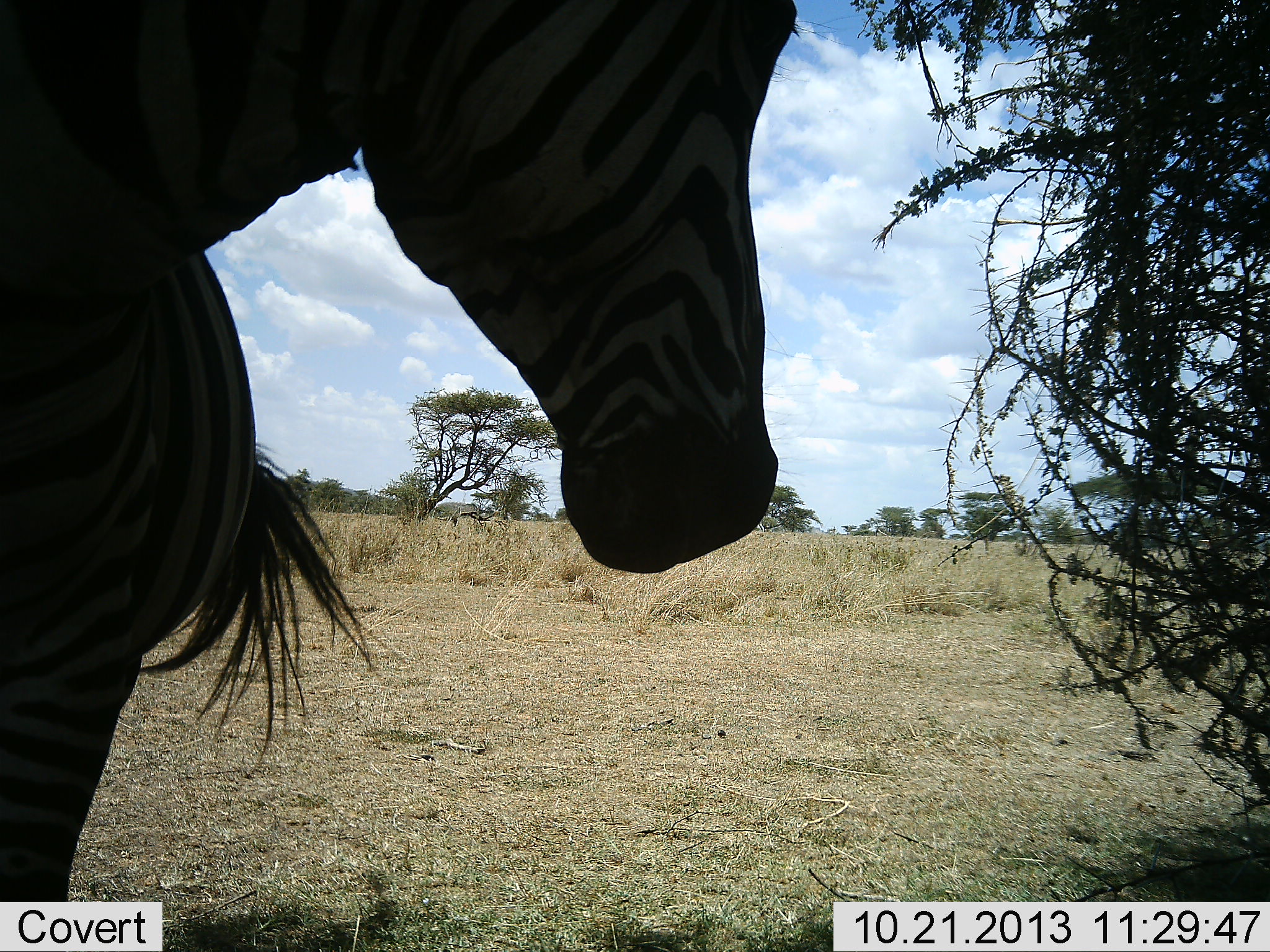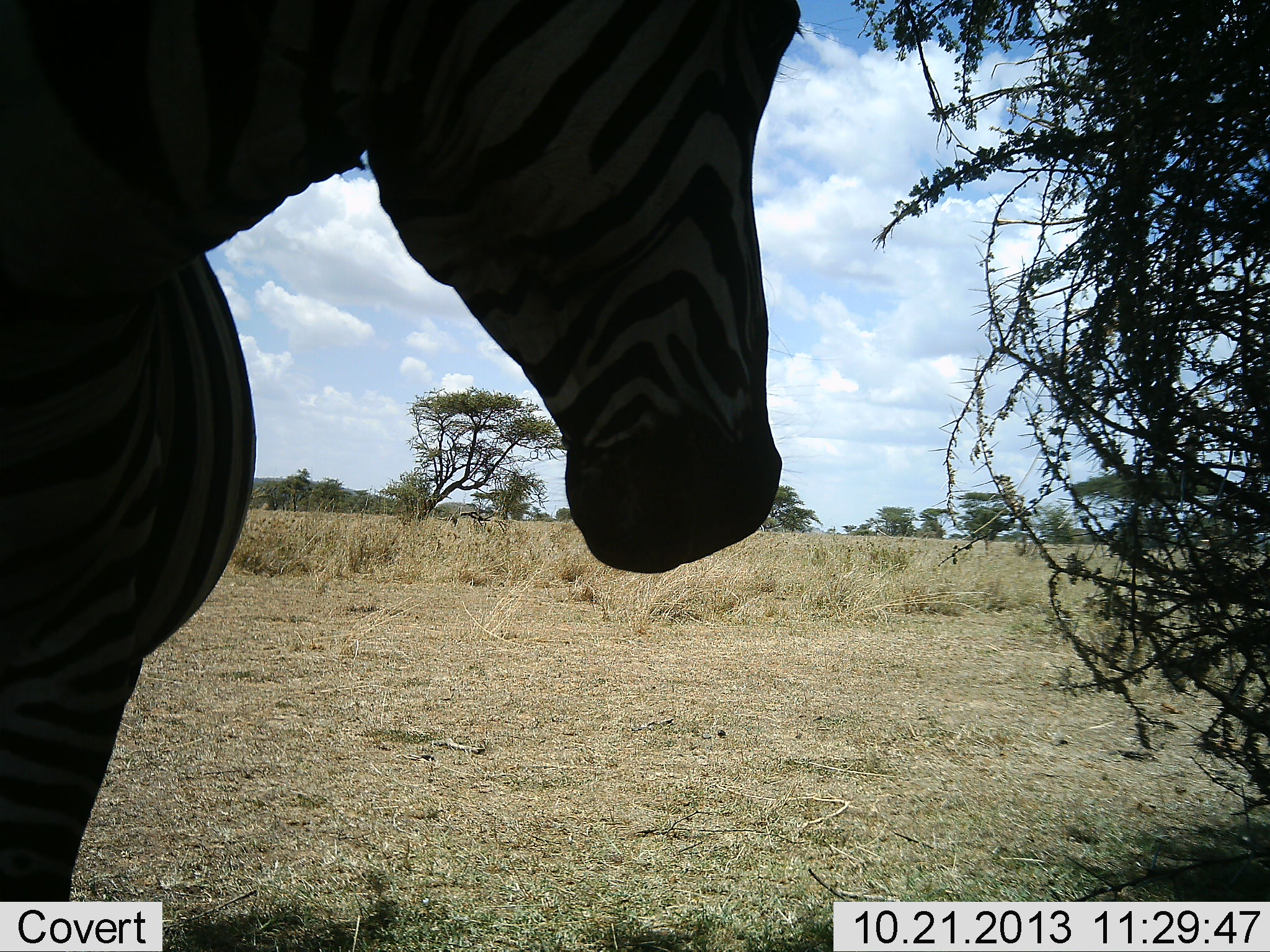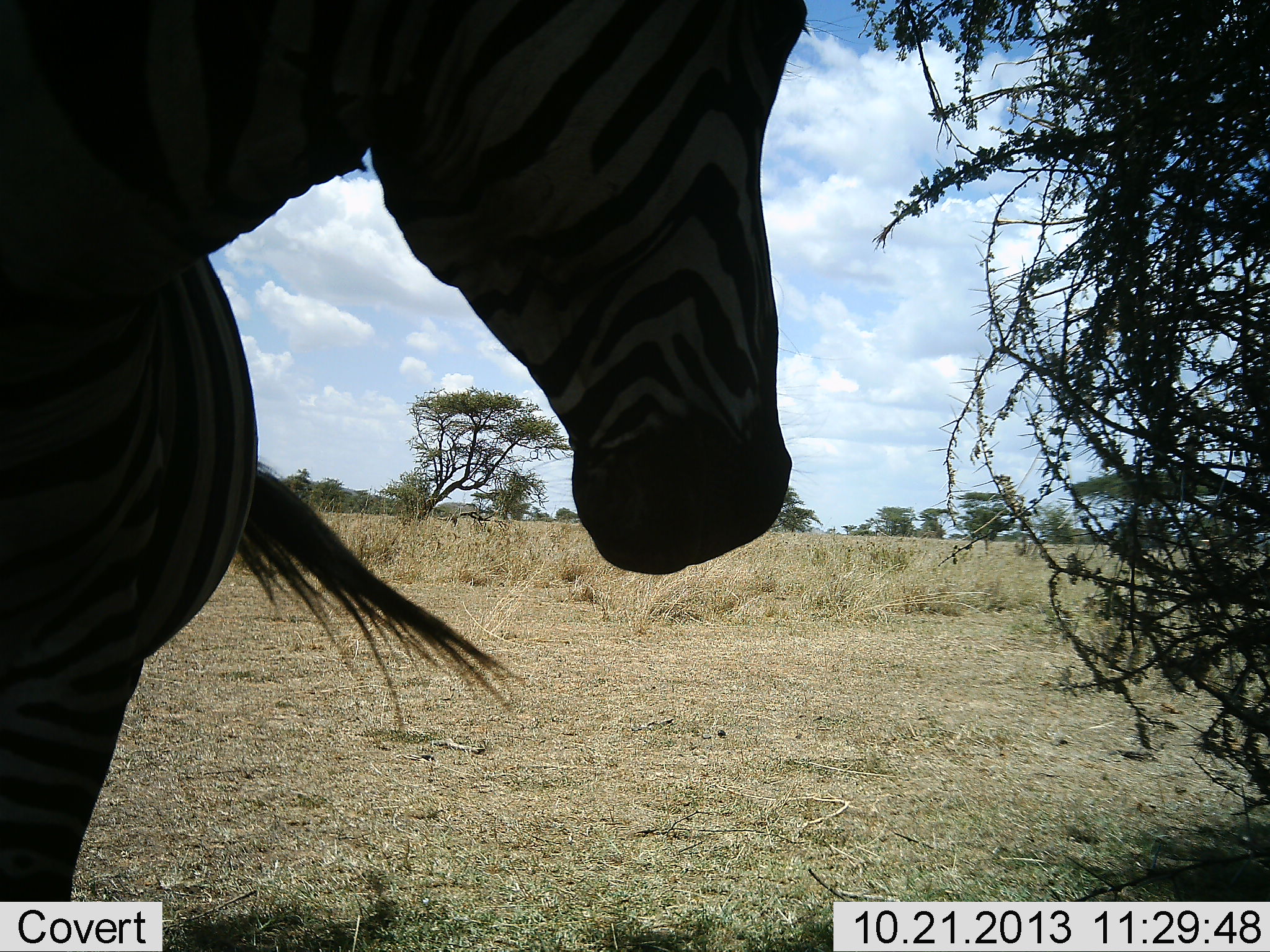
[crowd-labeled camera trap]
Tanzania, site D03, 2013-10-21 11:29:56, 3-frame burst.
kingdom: Animalia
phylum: Chordata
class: Mammalia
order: Perissodactyla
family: Equidae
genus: Equus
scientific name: Equus quagga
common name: plains zebra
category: zebra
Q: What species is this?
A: Zebra (plains zebra) (Equus quagga).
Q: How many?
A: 1.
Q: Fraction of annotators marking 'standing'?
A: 100%.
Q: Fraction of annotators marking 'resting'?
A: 9%.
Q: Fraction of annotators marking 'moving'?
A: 0%.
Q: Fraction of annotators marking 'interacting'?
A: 0%.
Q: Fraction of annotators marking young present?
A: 0%.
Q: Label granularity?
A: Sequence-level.